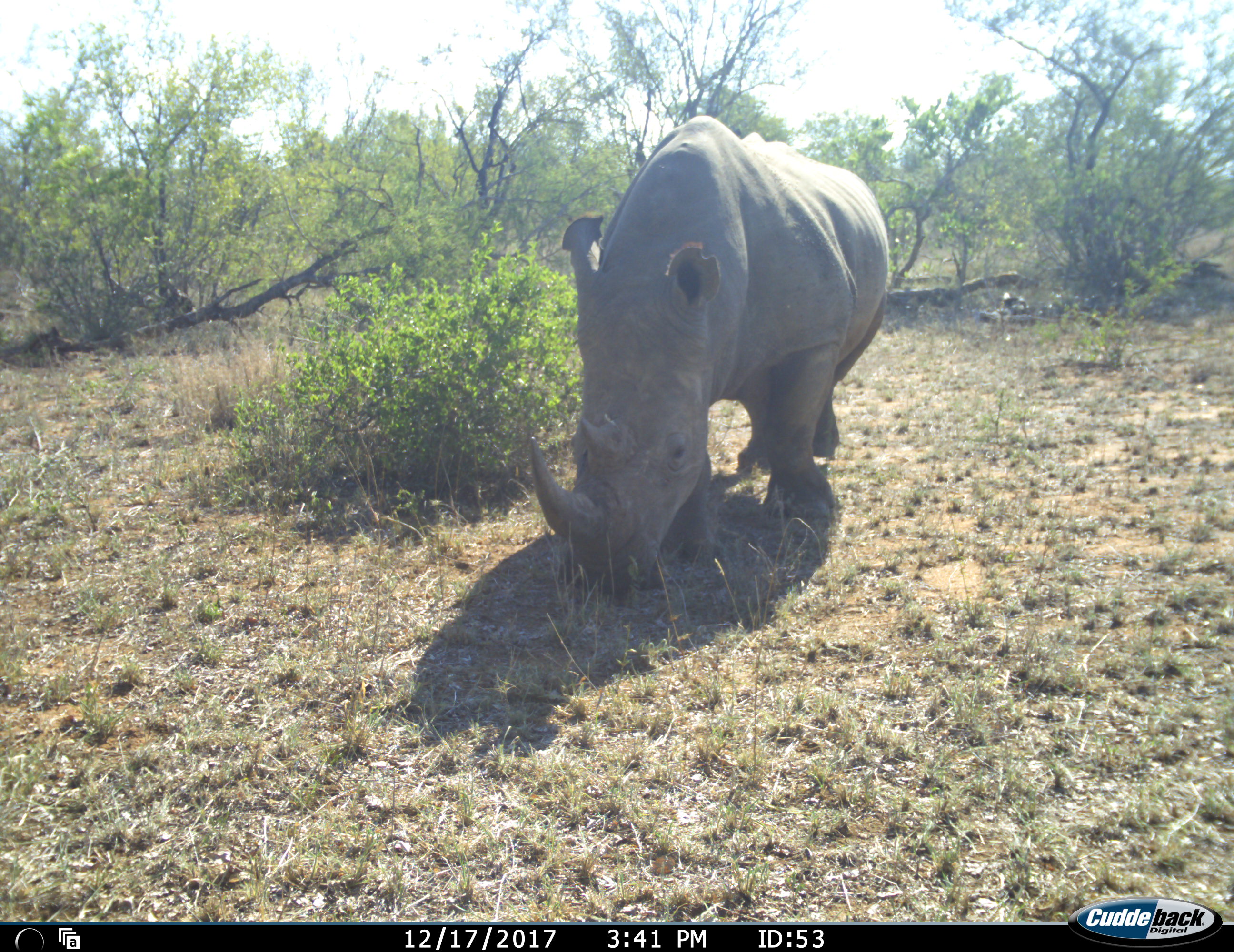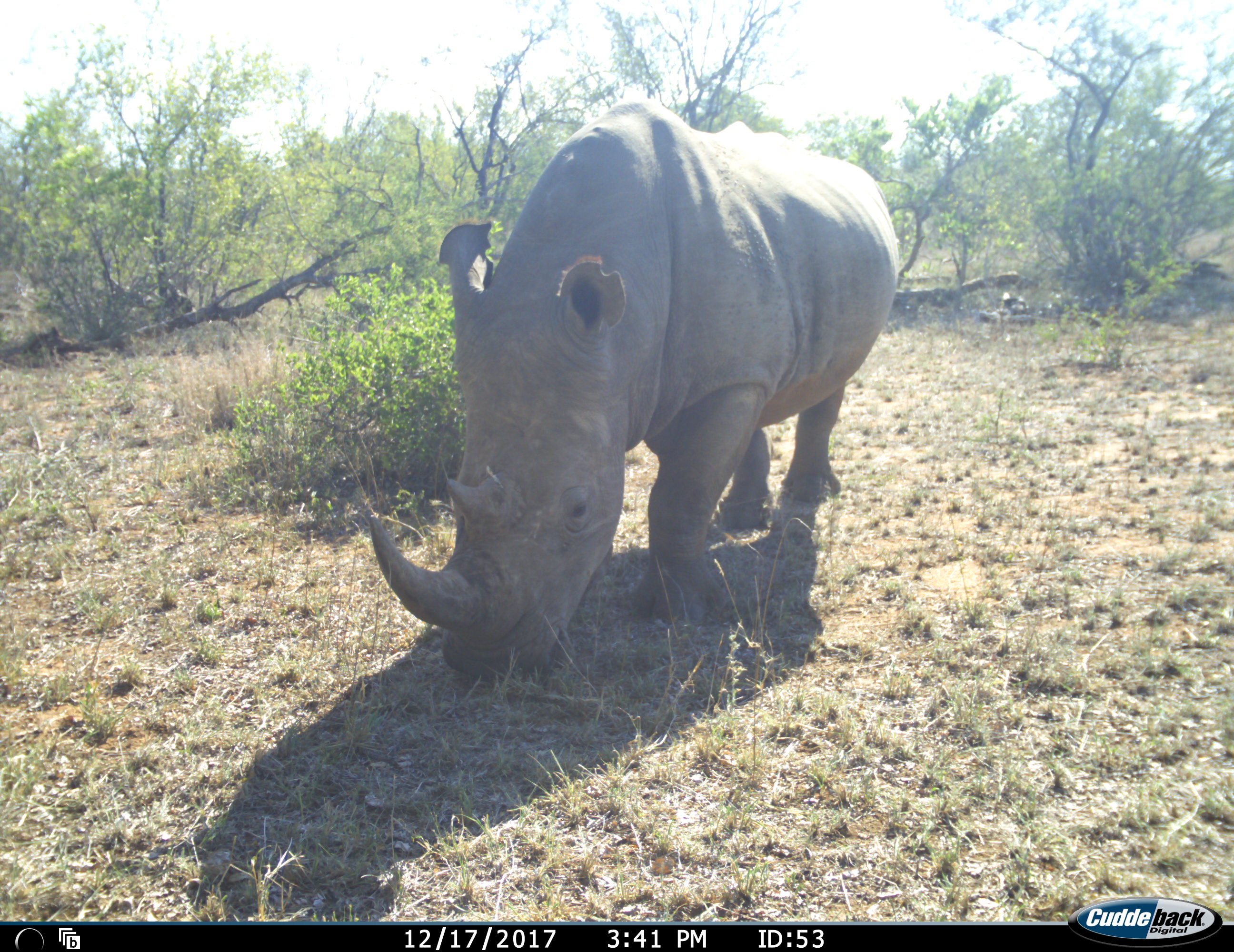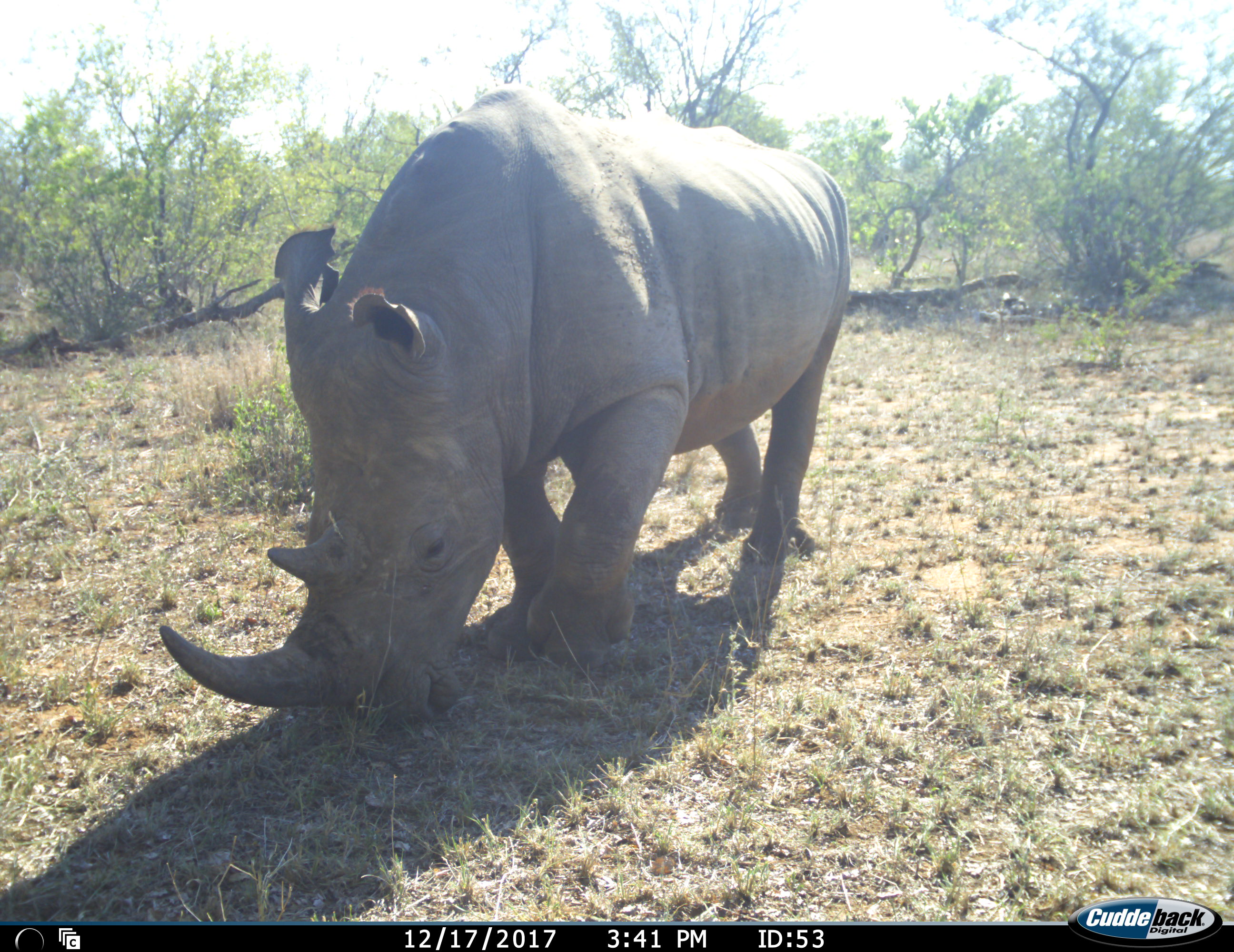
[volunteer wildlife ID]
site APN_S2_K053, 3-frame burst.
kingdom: Animalia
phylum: Chordata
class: Mammalia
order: Perissodactyla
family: Rhinocerotidae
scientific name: Rhinocerotidae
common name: unknown rhinoceros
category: rhinocerosunknown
Rhinocerosunknown (unknown rhinoceros) (Rhinocerotidae), count 1. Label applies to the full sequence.